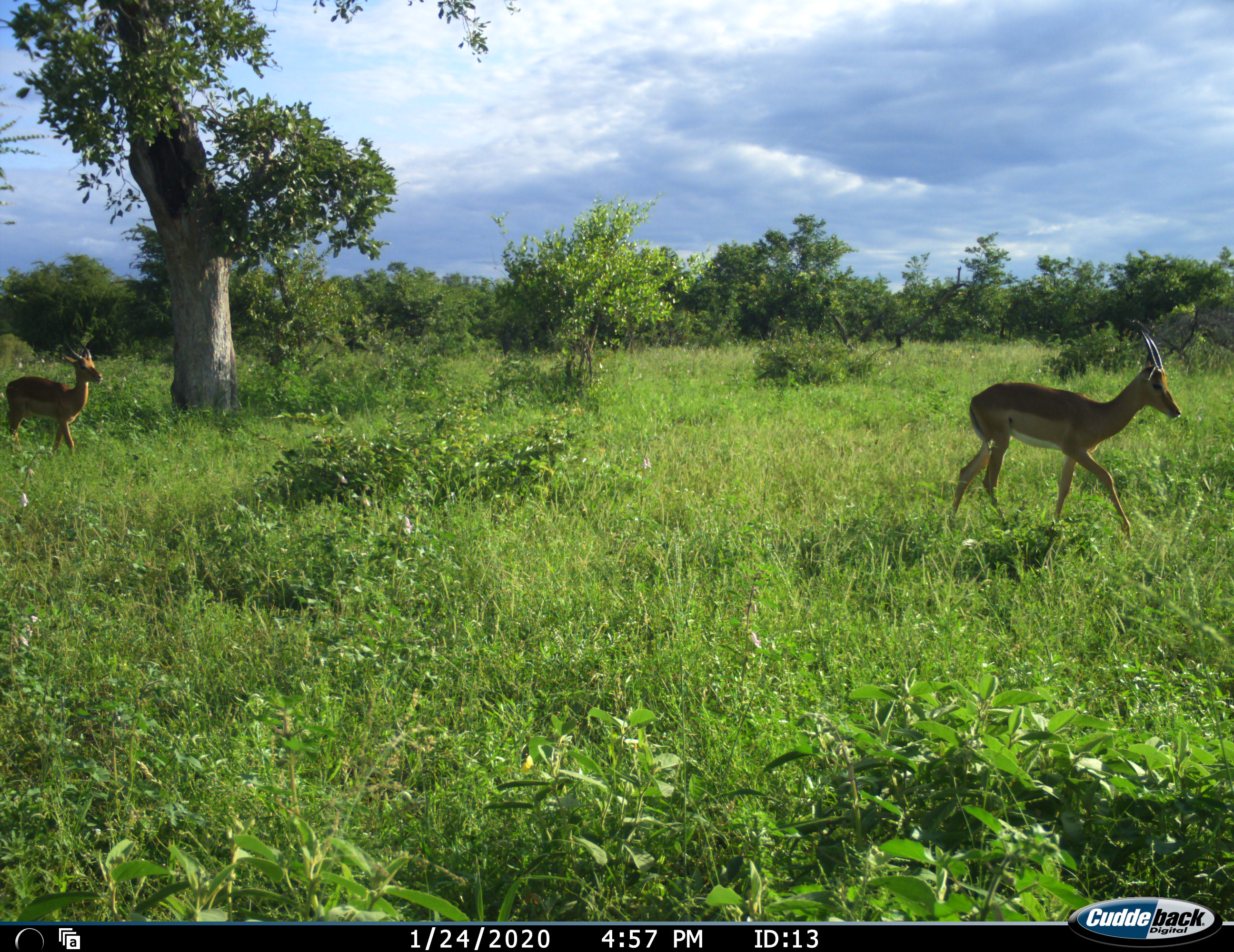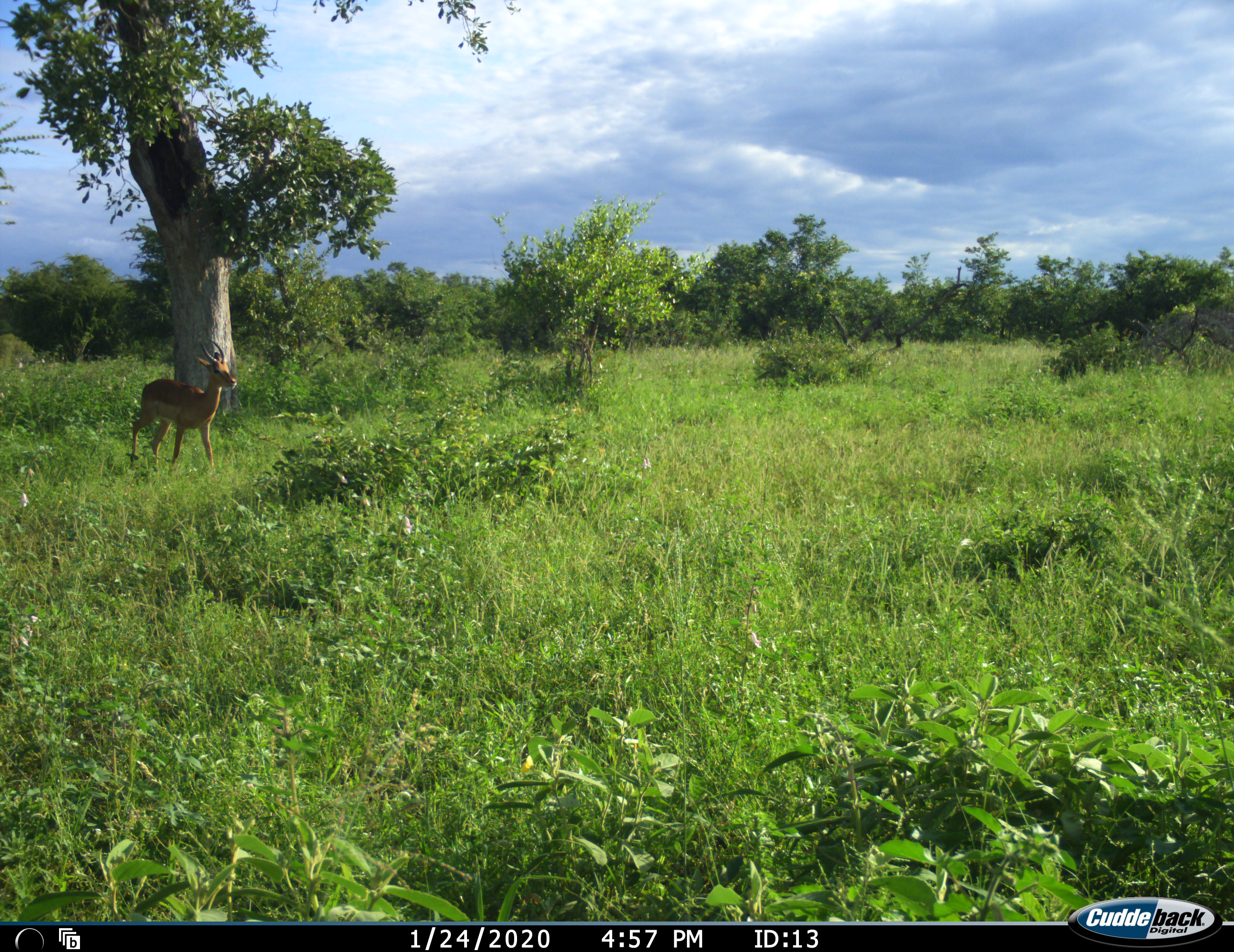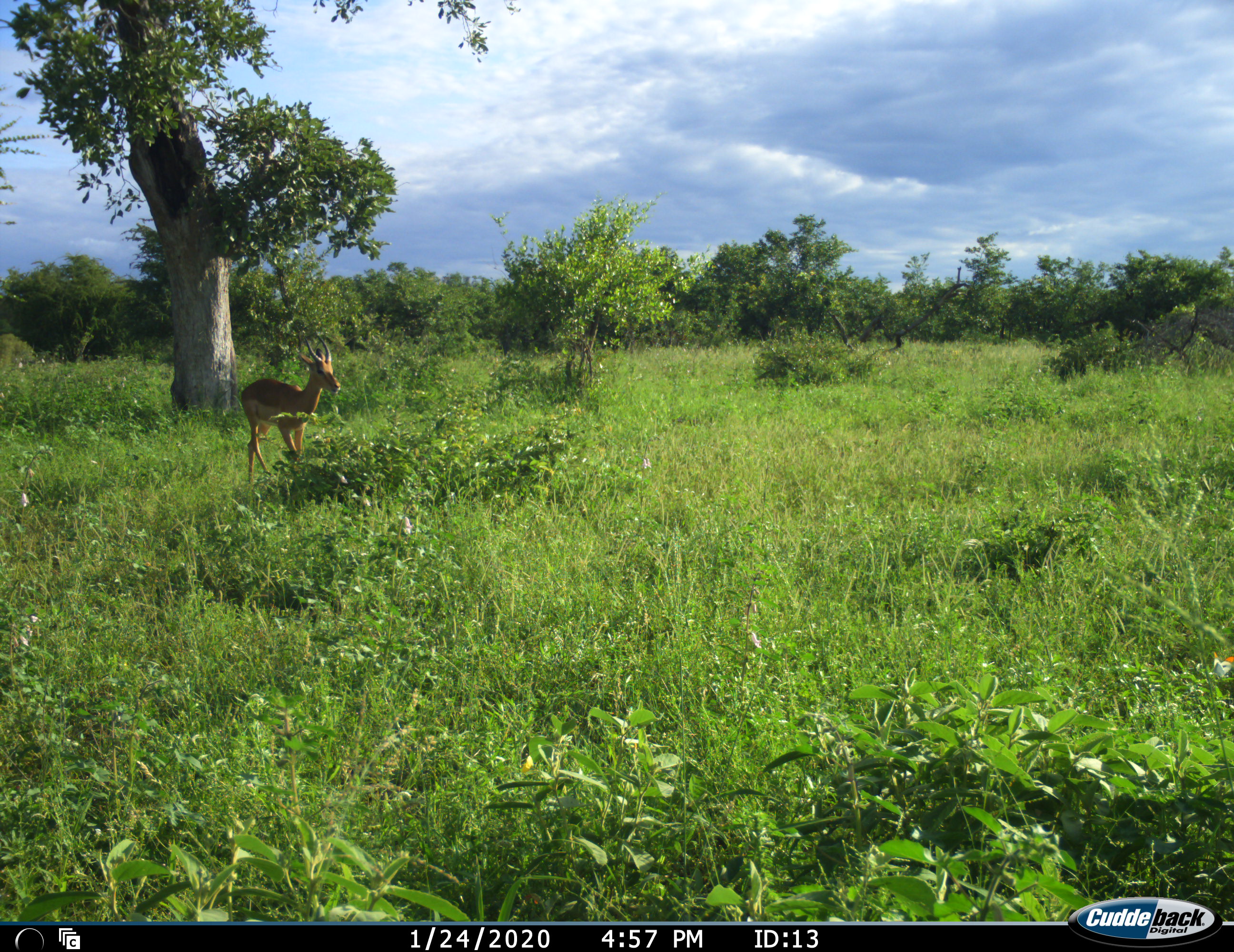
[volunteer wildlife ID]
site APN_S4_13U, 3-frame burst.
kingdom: Animalia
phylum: Chordata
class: Mammalia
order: Artiodactyla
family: Bovidae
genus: Aepyceros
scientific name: Aepyceros melampus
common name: impala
Impala (Aepyceros melampus), count 2. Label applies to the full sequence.